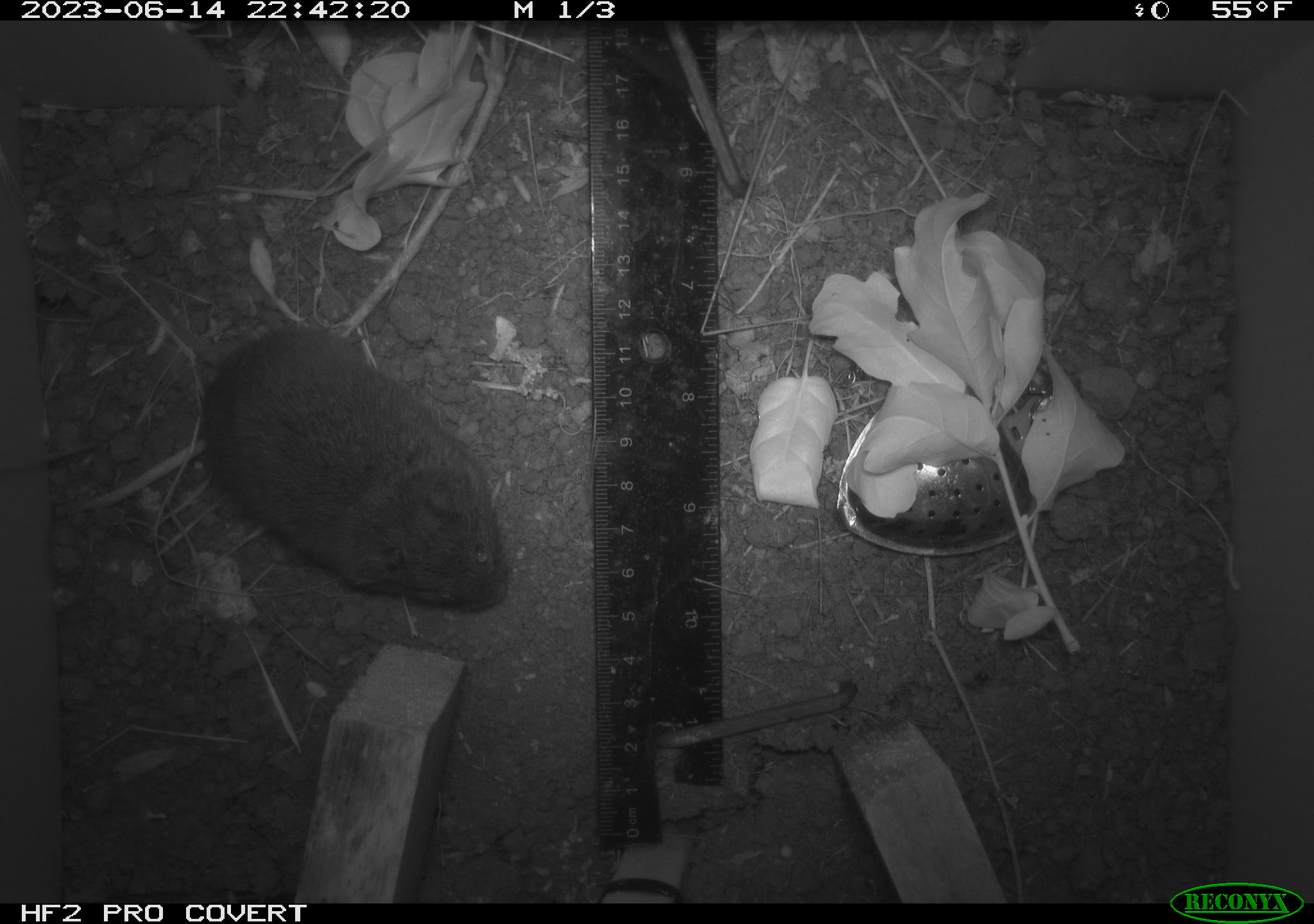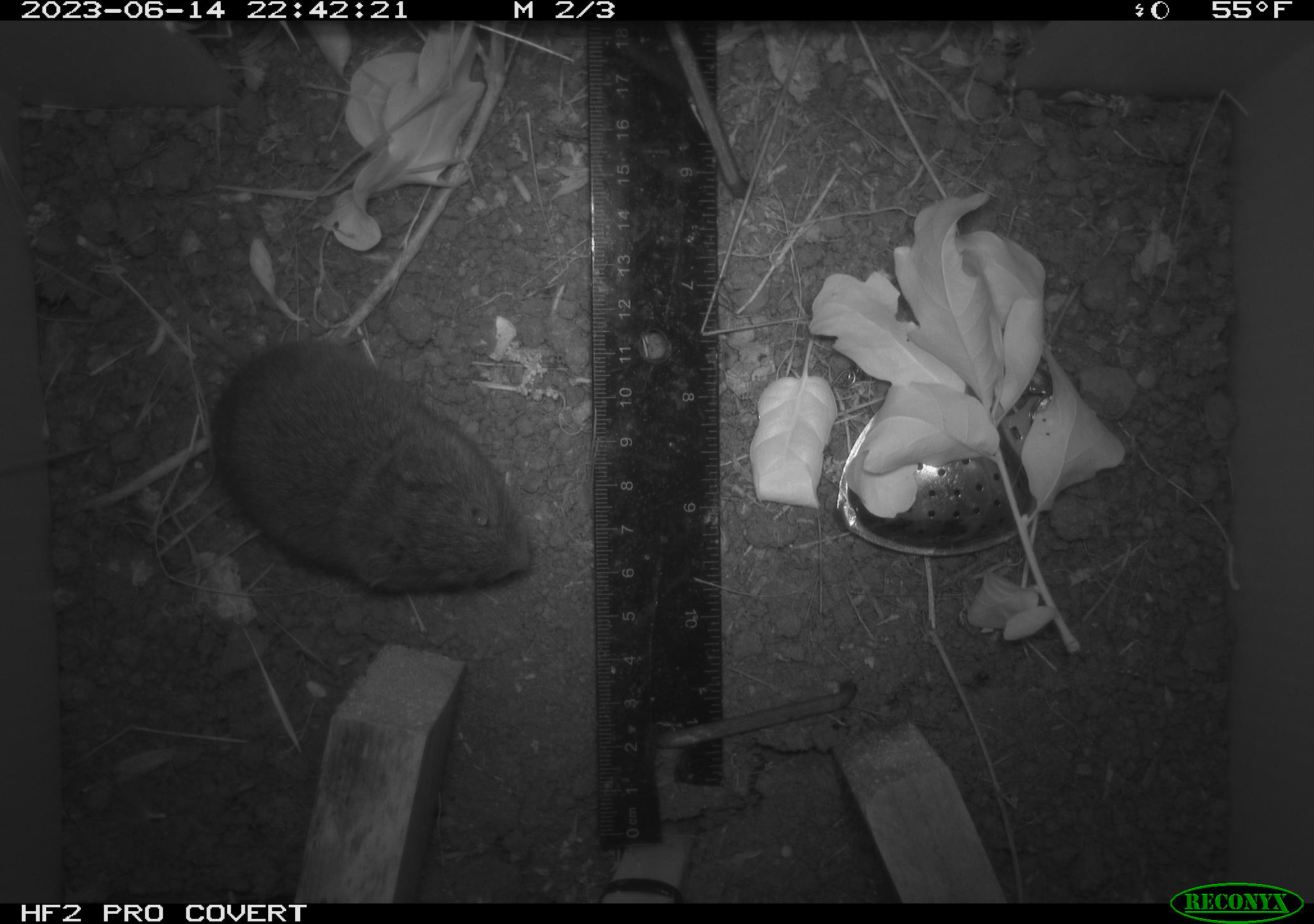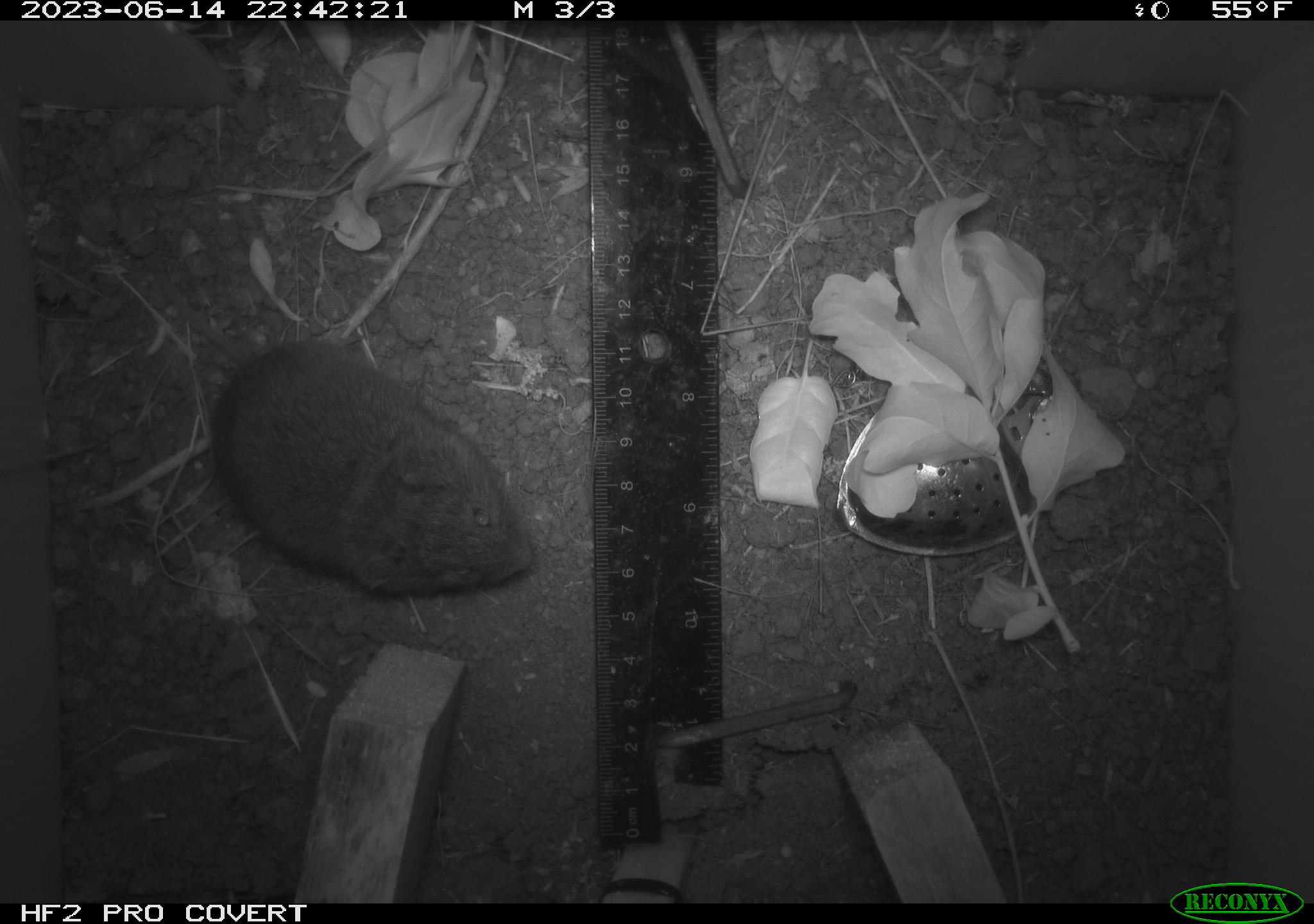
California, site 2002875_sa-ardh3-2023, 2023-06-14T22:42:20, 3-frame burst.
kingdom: Animalia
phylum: Chordata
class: Mammalia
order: Rodentia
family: Cricetidae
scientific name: Arvicolinae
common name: voles, lemmings, and muskrats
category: arvicolinae subfamily